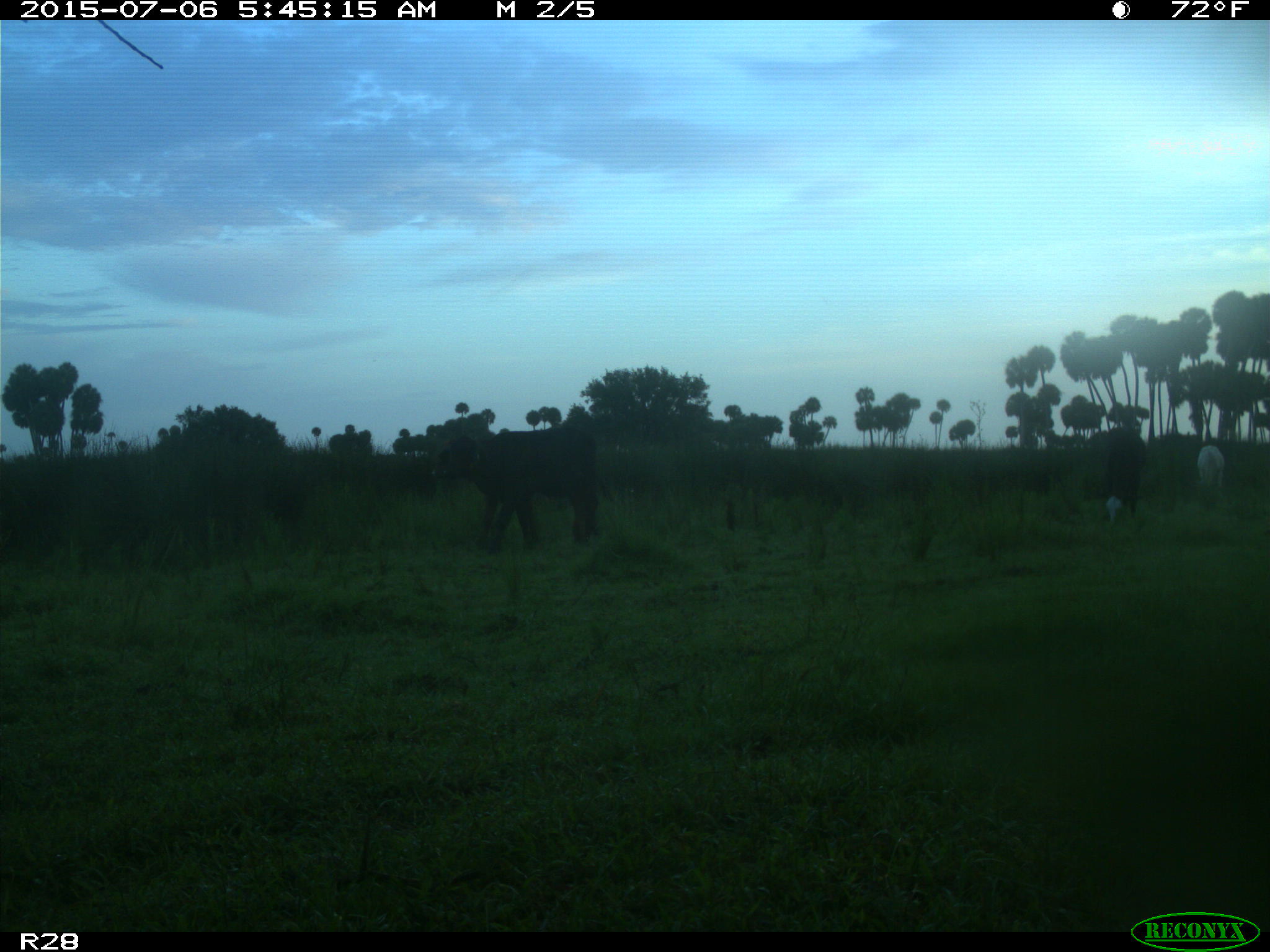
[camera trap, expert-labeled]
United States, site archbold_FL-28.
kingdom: Animalia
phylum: Chordata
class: Mammalia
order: Artiodactyla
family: Bovidae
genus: Bos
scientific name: Bos taurus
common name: domestic cow